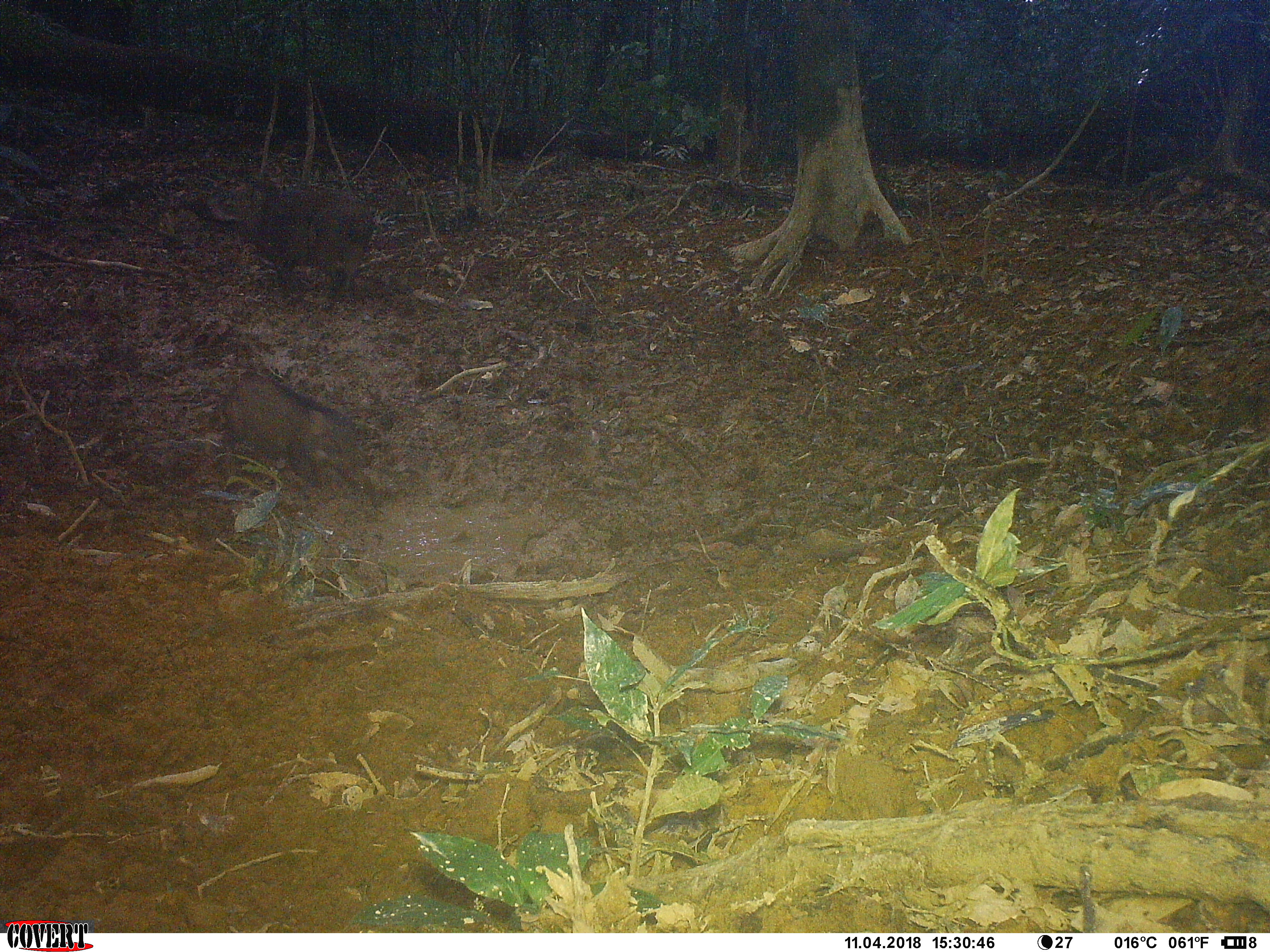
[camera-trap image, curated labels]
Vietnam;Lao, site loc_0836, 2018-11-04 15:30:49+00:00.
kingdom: Animalia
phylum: Chordata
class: Mammalia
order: Artiodactyla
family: Suidae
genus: Sus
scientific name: Sus scrofa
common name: eurasian wild pig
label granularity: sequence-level